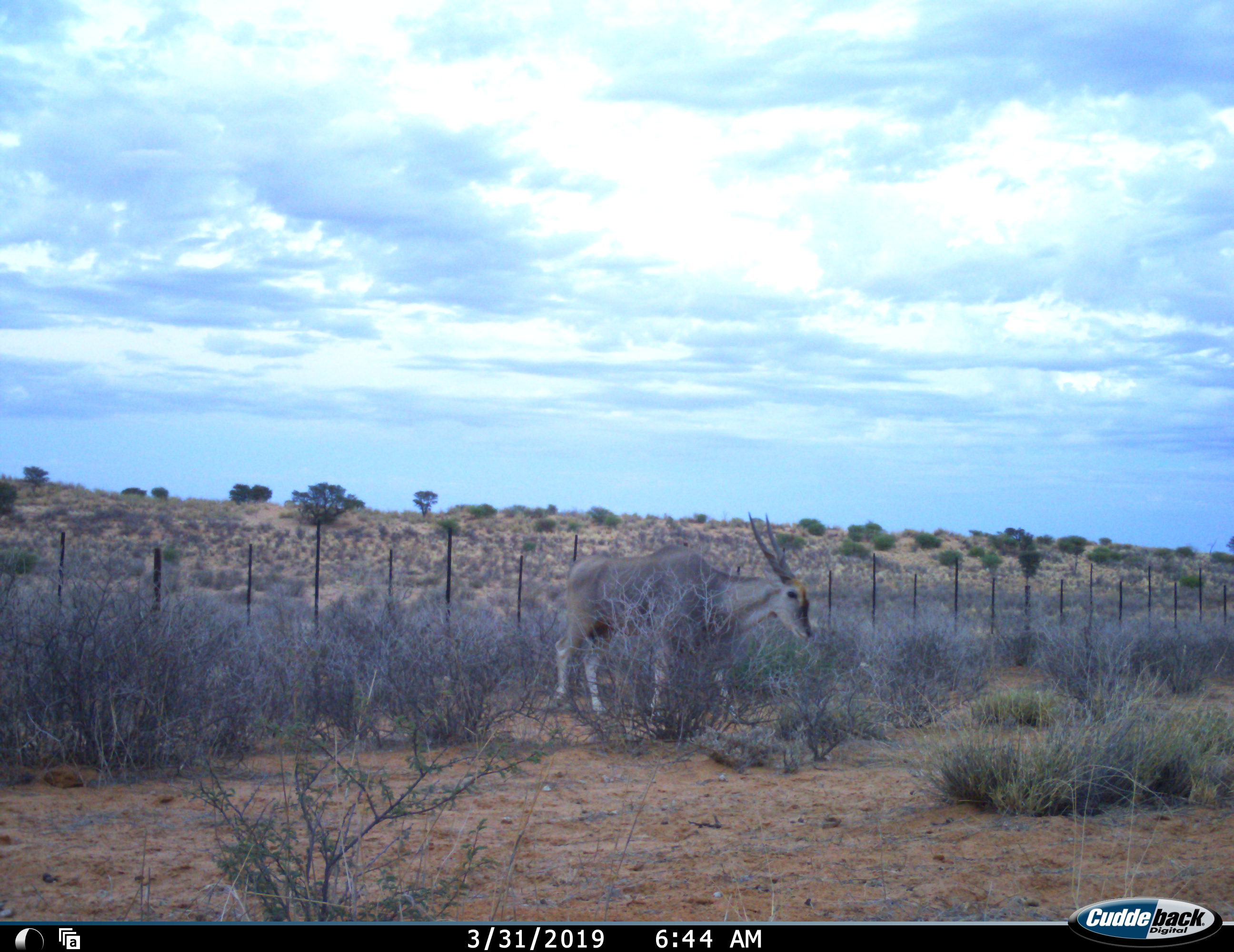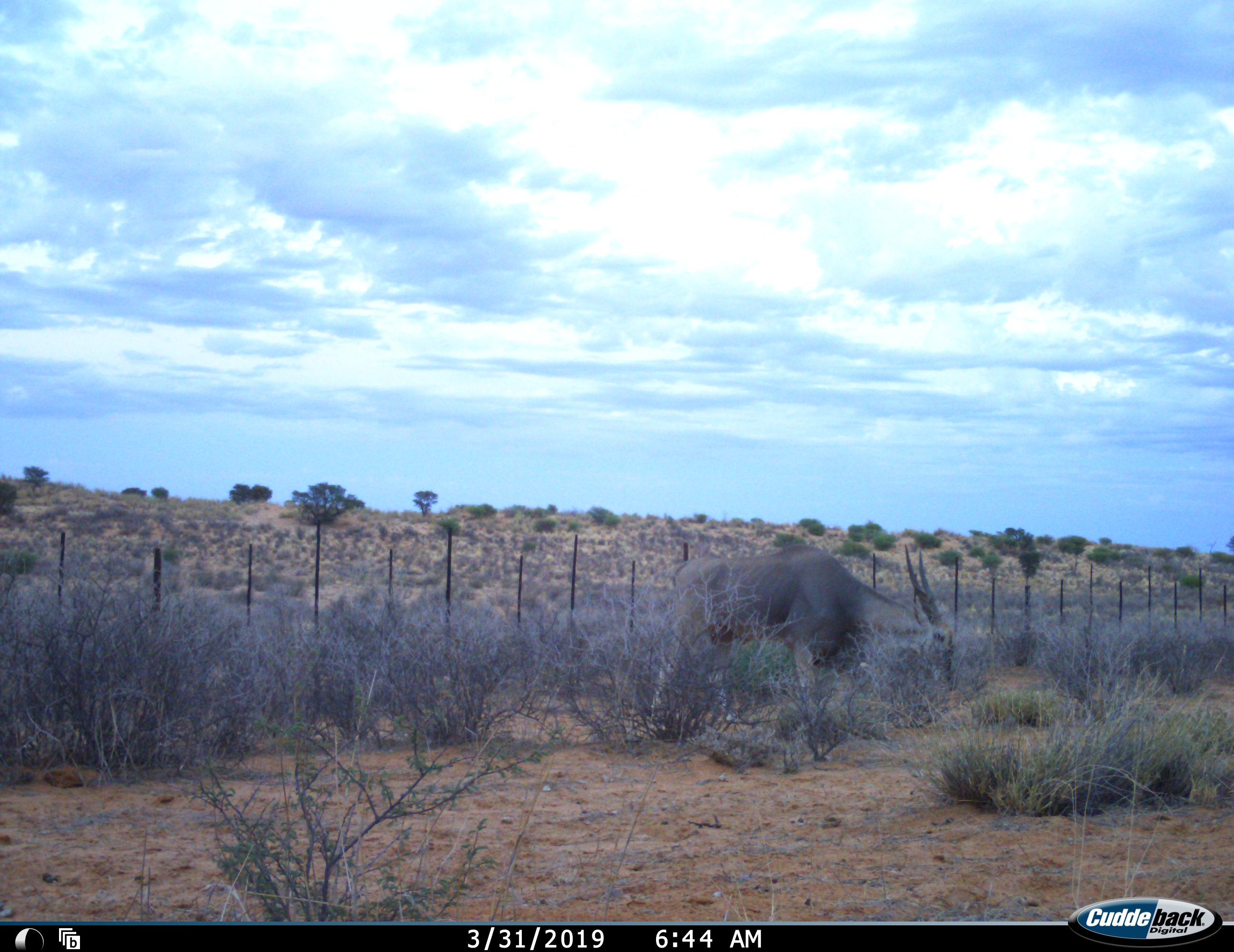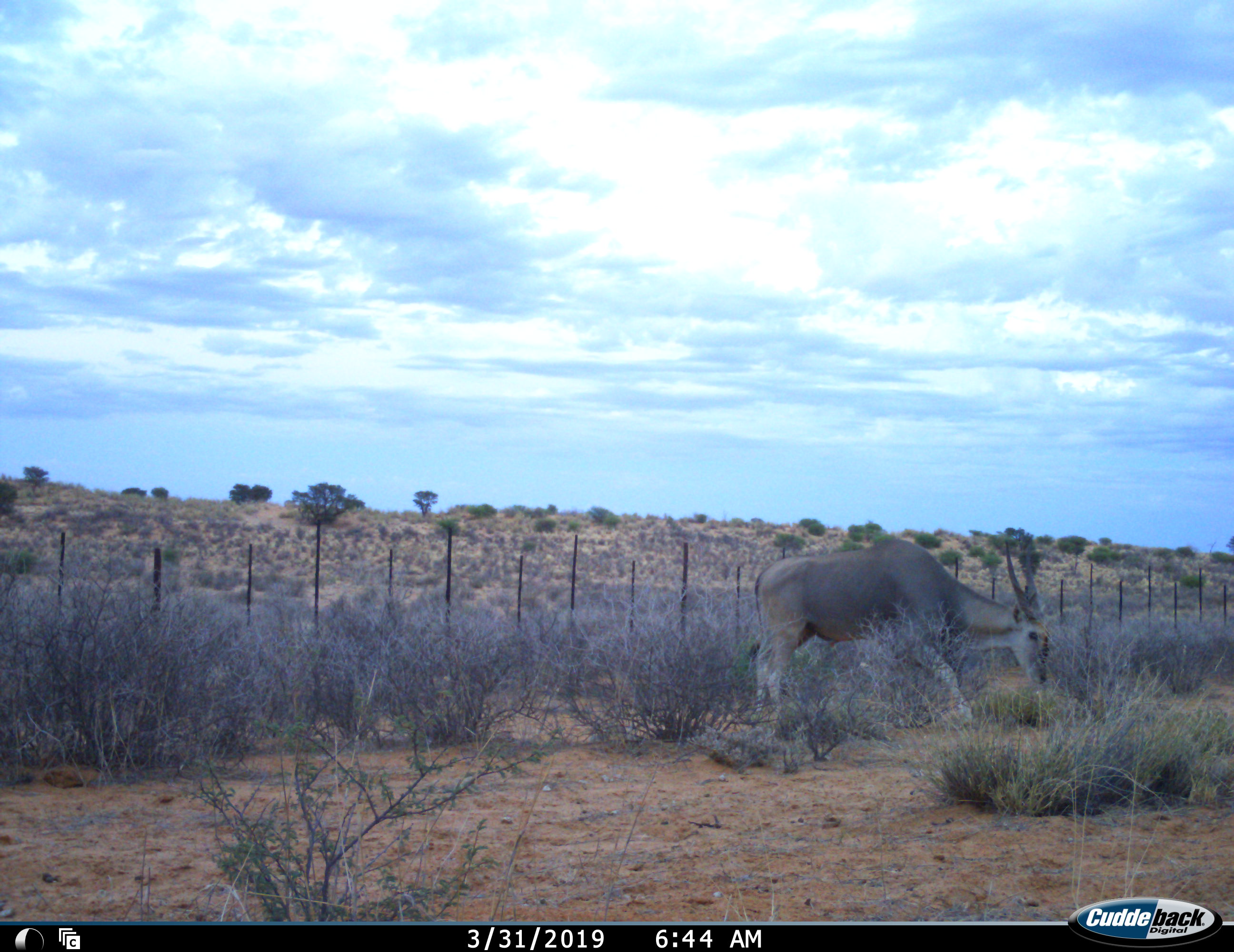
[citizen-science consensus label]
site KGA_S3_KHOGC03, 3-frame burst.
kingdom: Animalia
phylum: Chordata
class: Mammalia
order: Artiodactyla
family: Bovidae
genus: Tragelaphus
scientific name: Tragelaphus oryx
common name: eland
Eland (Tragelaphus oryx), count 1. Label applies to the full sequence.